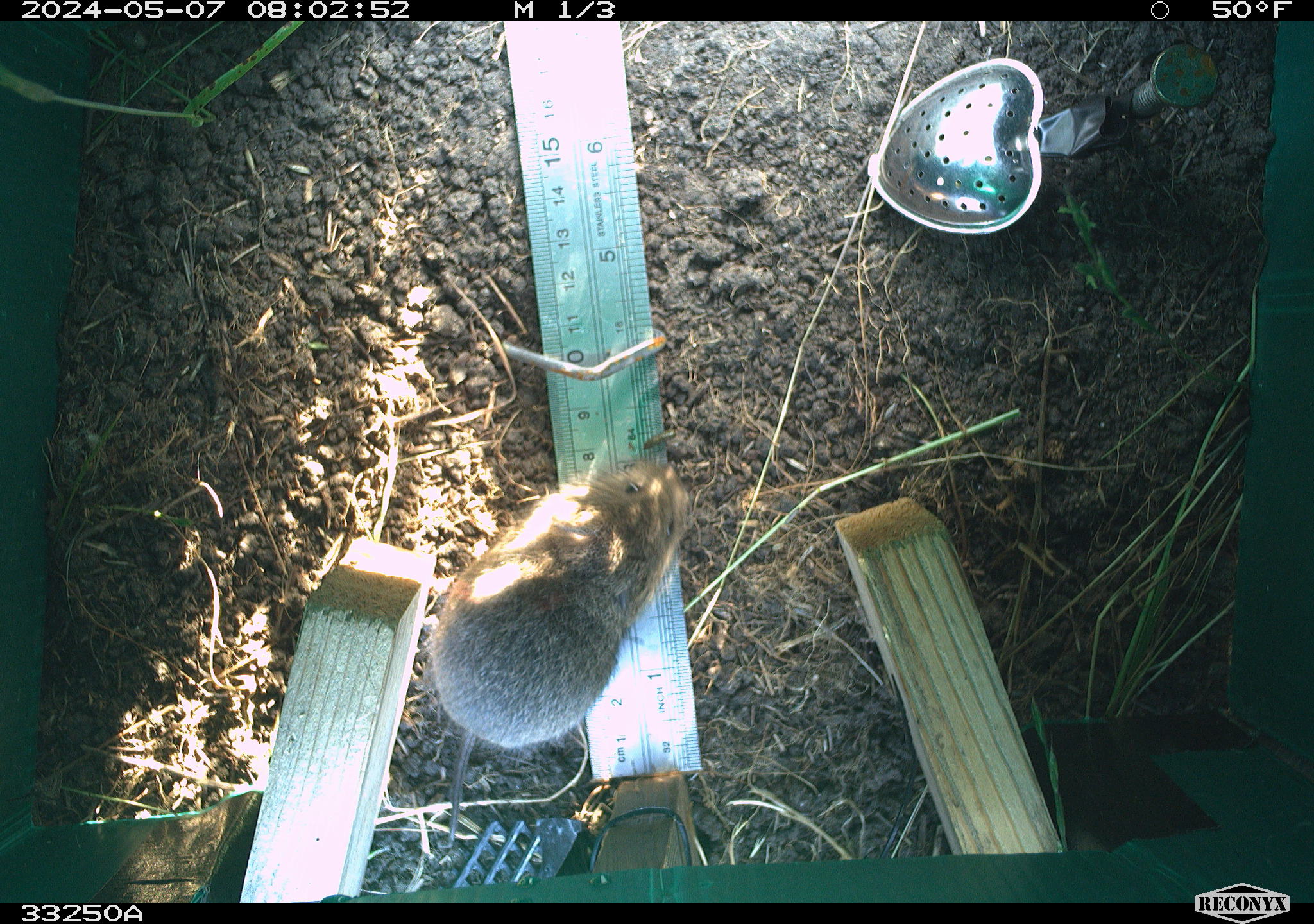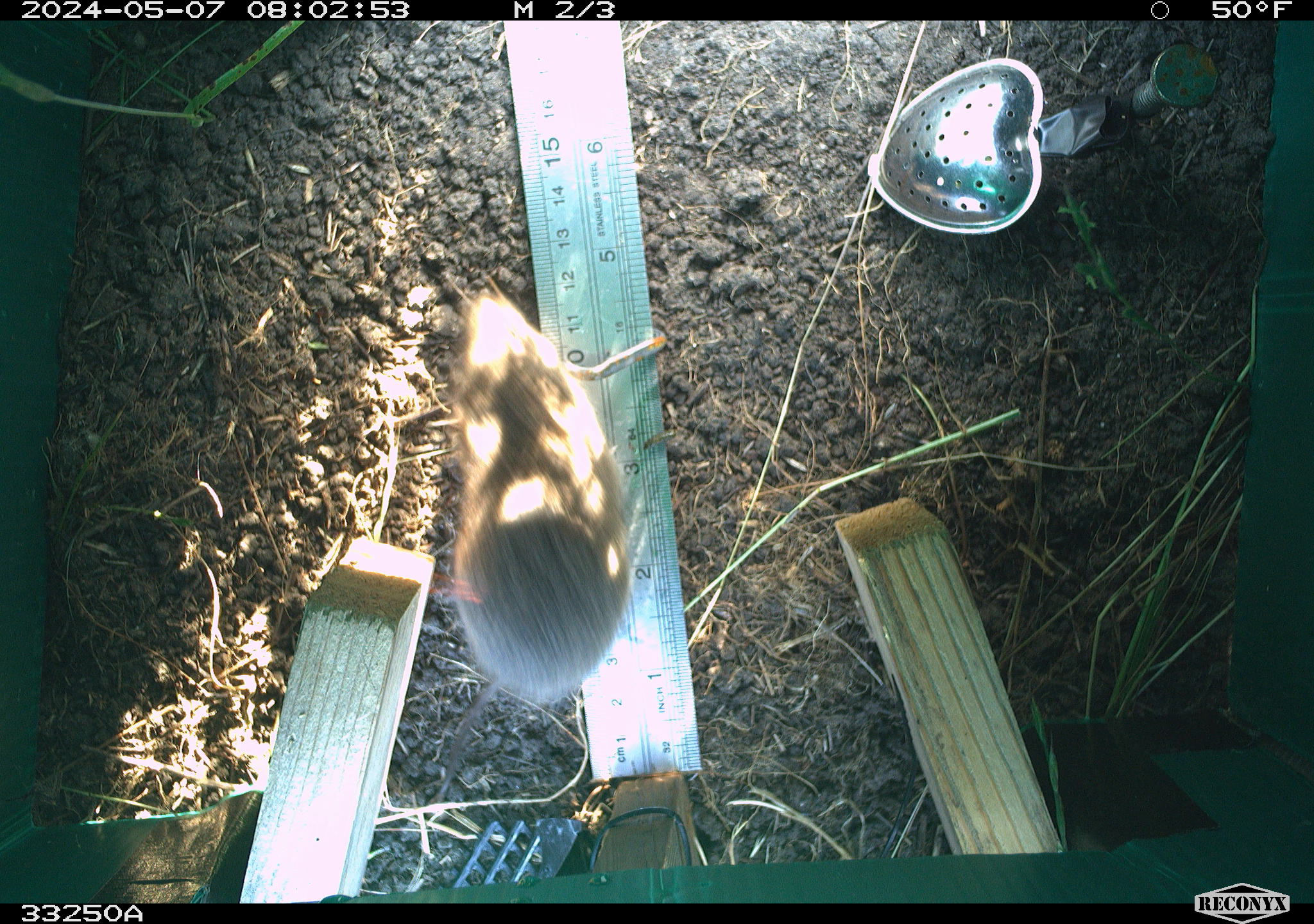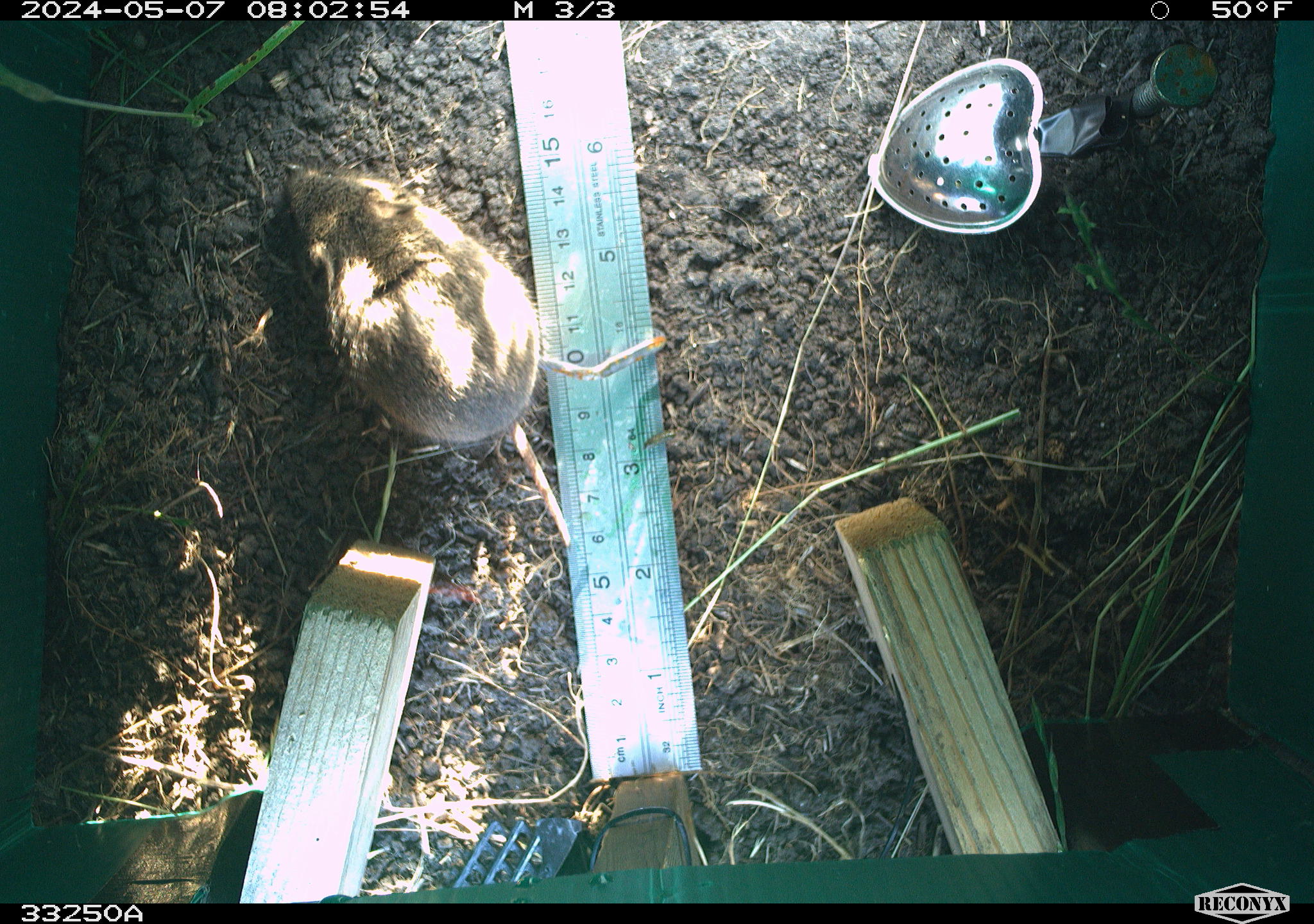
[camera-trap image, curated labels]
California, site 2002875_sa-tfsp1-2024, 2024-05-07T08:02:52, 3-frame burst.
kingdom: Animalia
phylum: Chordata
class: Mammalia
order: Rodentia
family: Cricetidae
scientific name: Arvicolinae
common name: voles, lemmings, and muskrats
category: arvicolinae subfamily